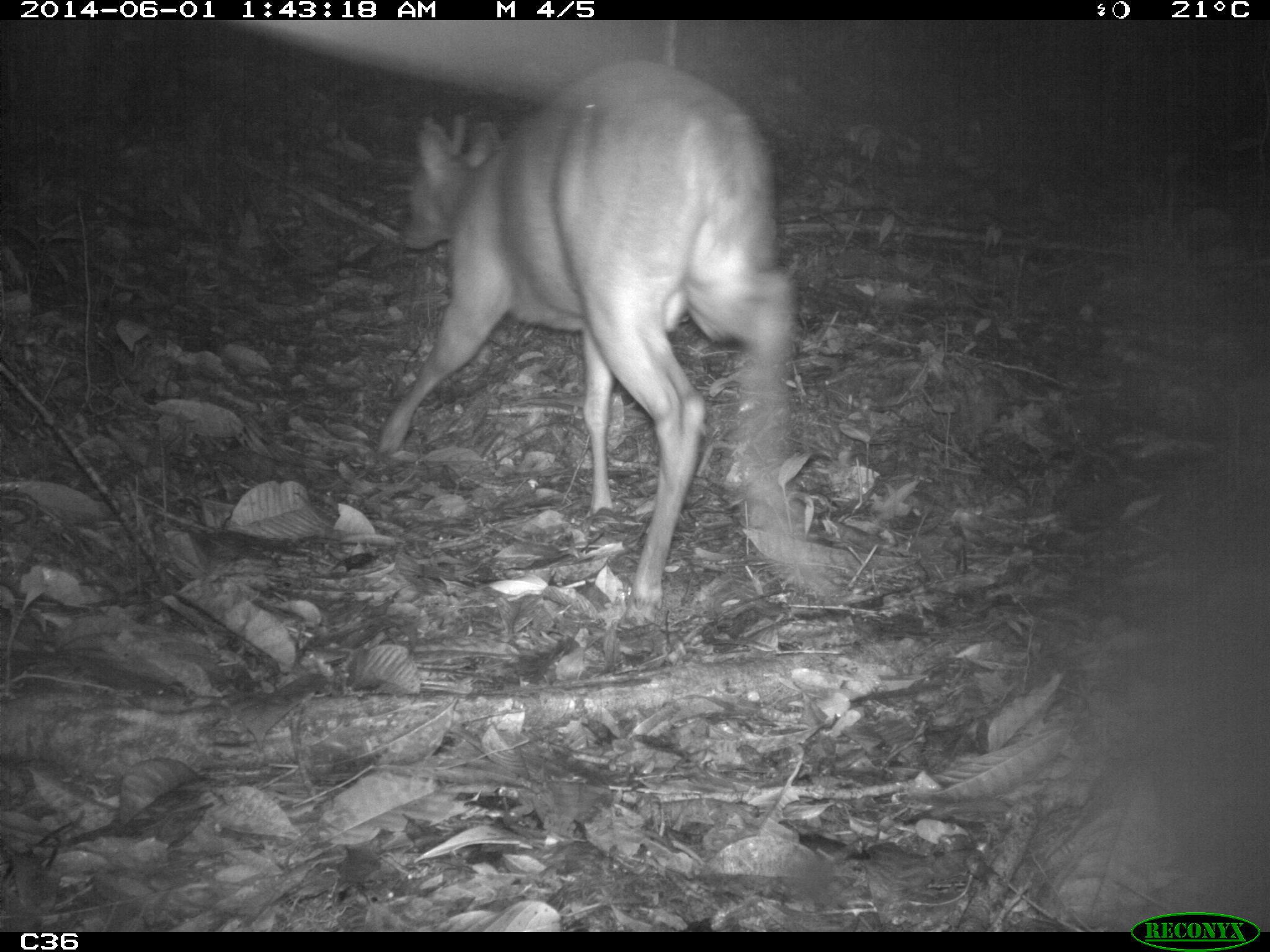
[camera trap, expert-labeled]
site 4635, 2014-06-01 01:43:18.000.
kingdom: Animalia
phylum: Chordata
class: Mammalia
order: Artiodactyla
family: Cervidae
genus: Mazama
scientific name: Mazama americana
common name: red brocket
Mazama americana (red brocket), count 1, age adult, sex male.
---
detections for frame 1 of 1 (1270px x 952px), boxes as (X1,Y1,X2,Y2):
mazama americana: (376,62,800,630)